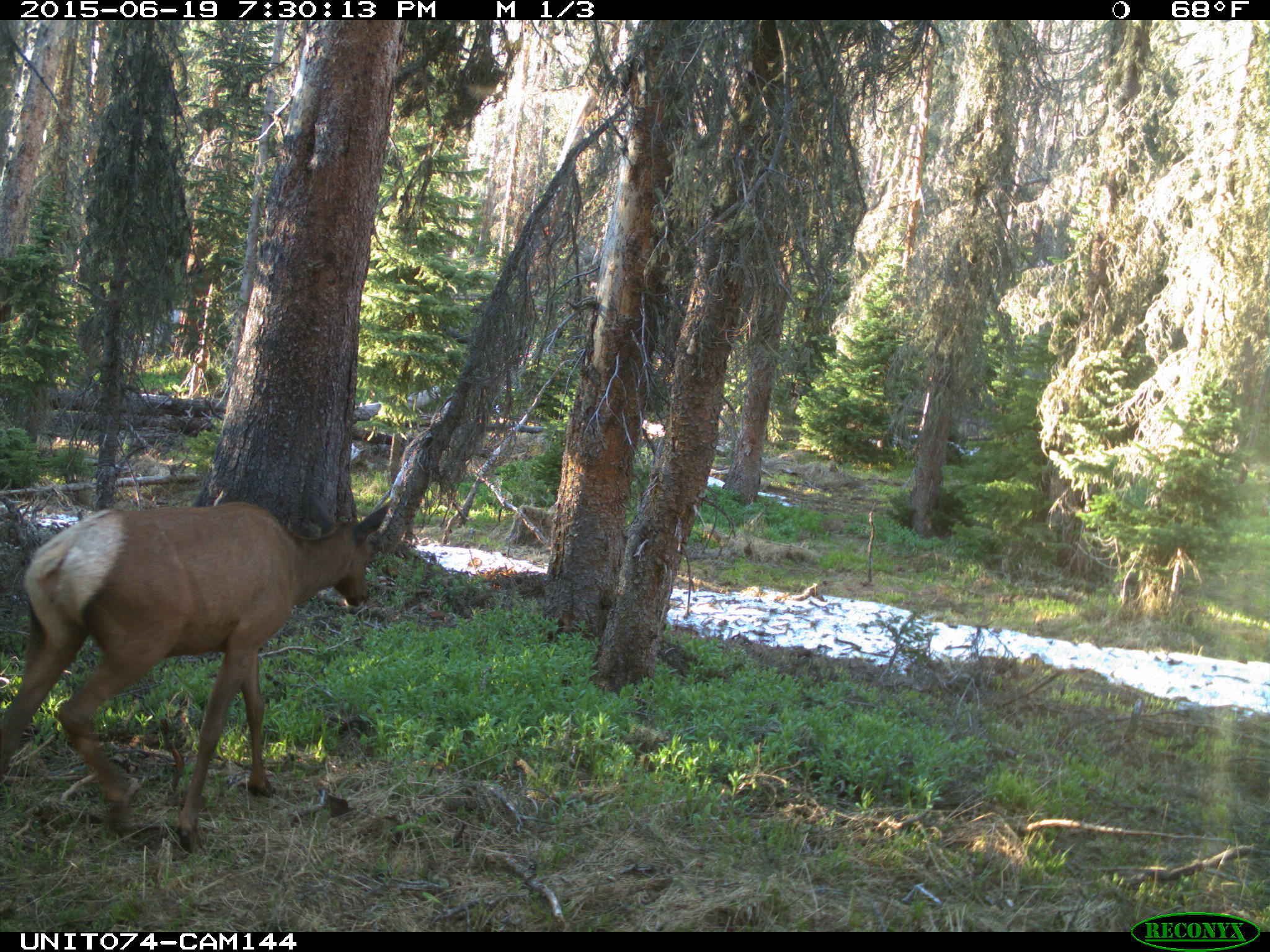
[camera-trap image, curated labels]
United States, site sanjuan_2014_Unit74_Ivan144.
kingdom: Animalia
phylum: Chordata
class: Mammalia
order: Artiodactyla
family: Cervidae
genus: Cervus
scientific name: Cervus elaphus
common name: red deer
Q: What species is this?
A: Cervus elaphus (red deer).